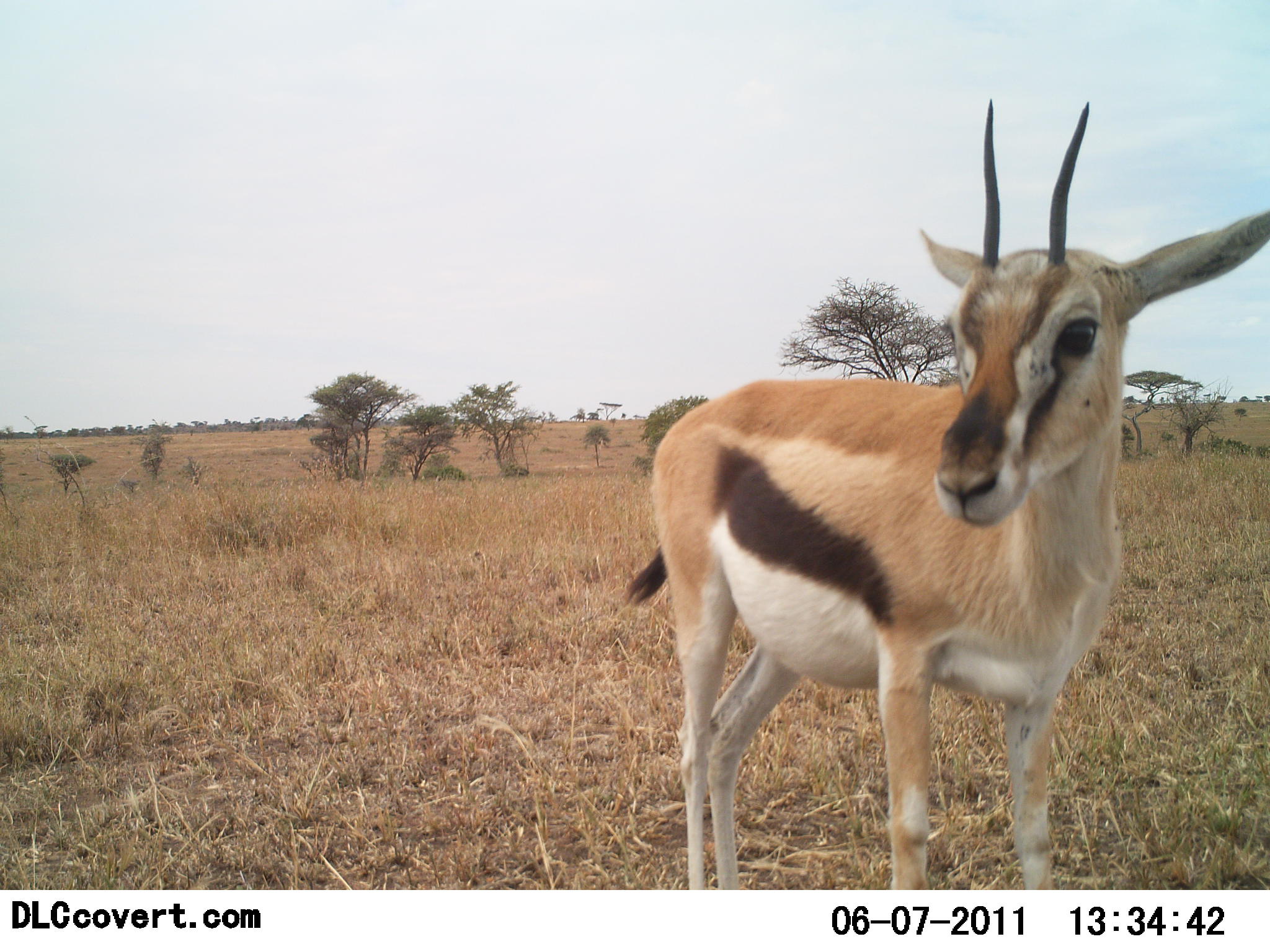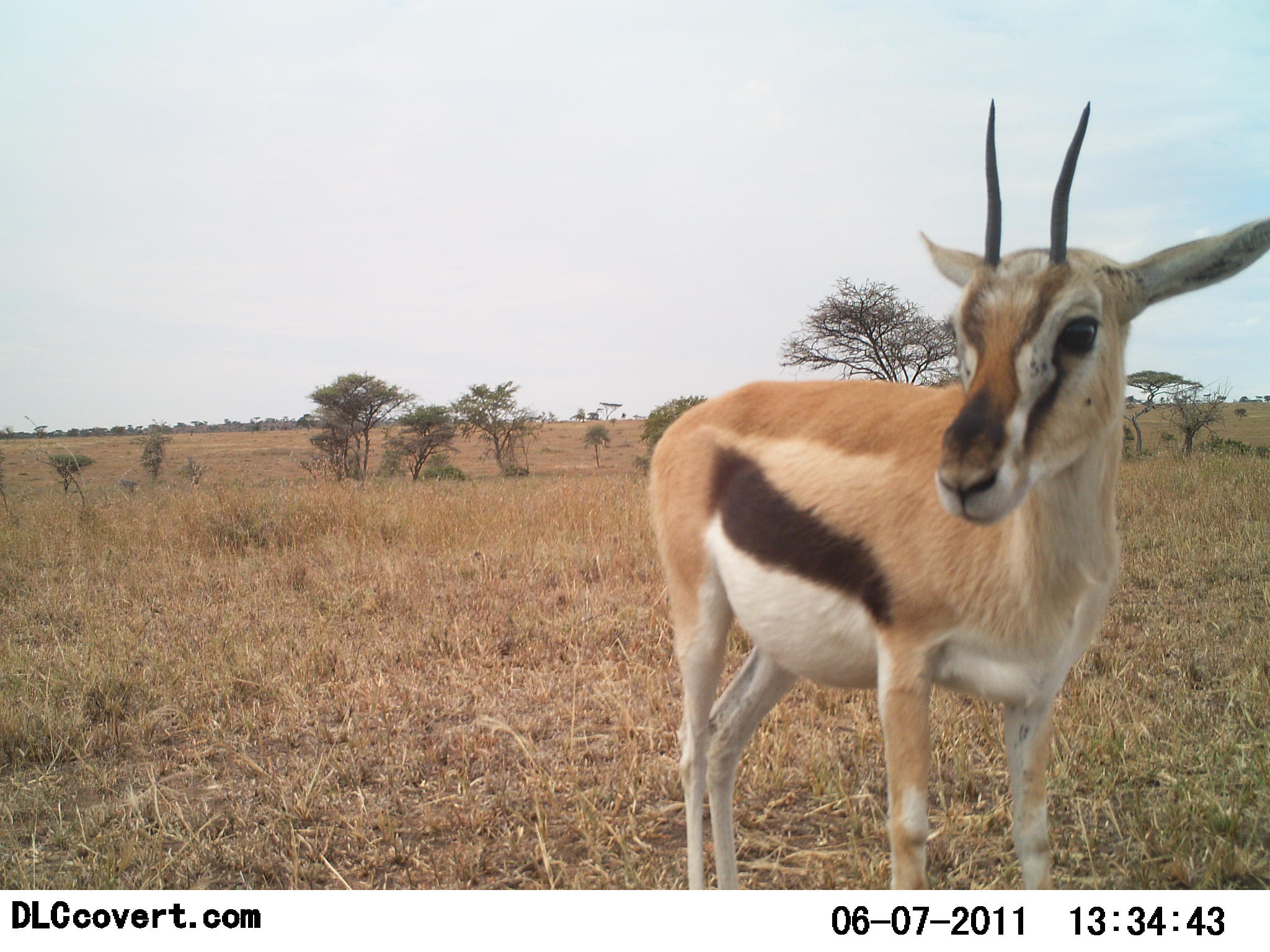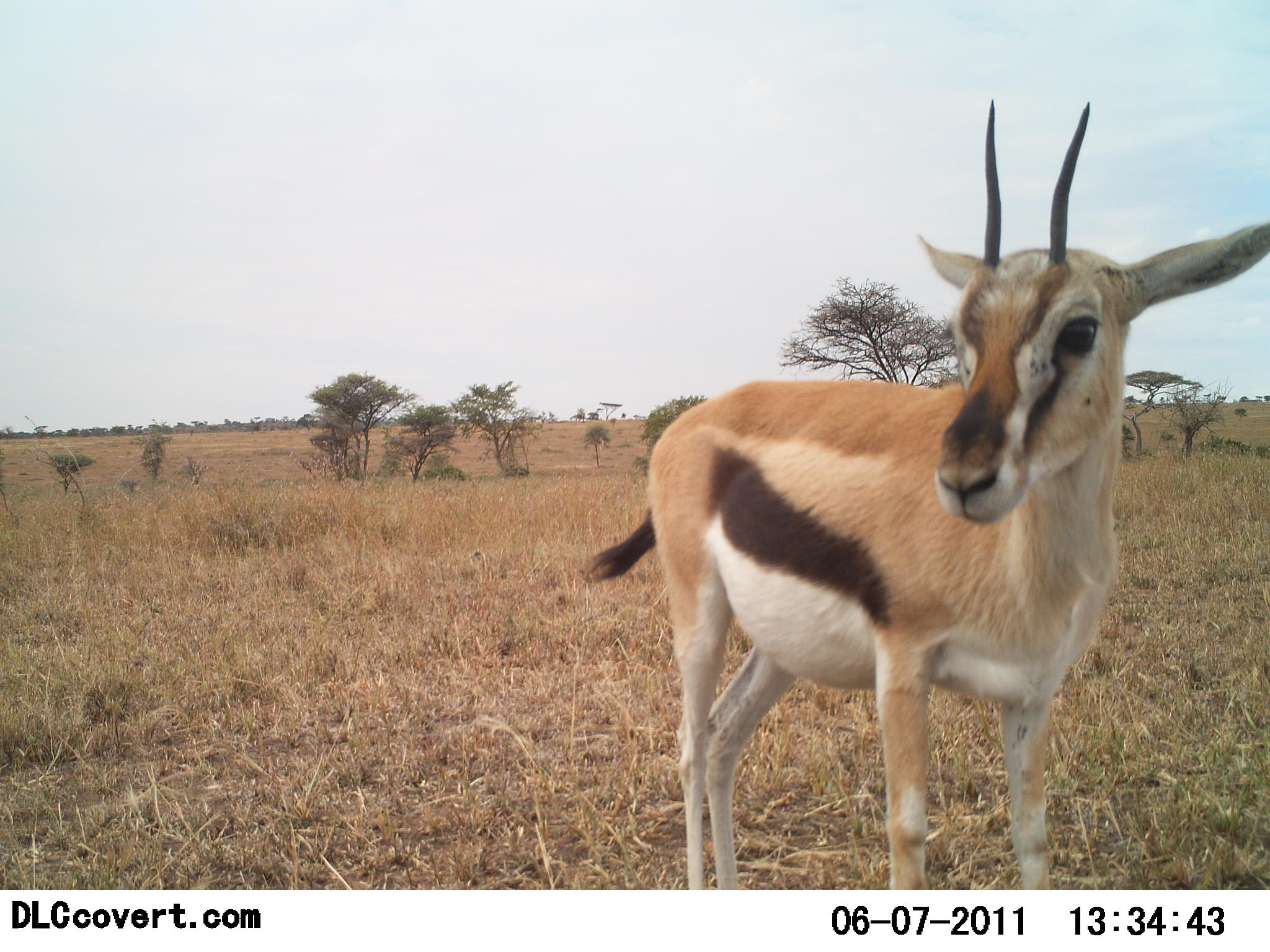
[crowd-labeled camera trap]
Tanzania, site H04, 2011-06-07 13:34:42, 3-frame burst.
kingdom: Animalia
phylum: Chordata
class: Mammalia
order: Artiodactyla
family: Bovidae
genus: Eudorcas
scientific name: Eudorcas thomsonii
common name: thomson's gazelle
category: gazellethomsons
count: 1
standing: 100%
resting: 0%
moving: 0%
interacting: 0%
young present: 0%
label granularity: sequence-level